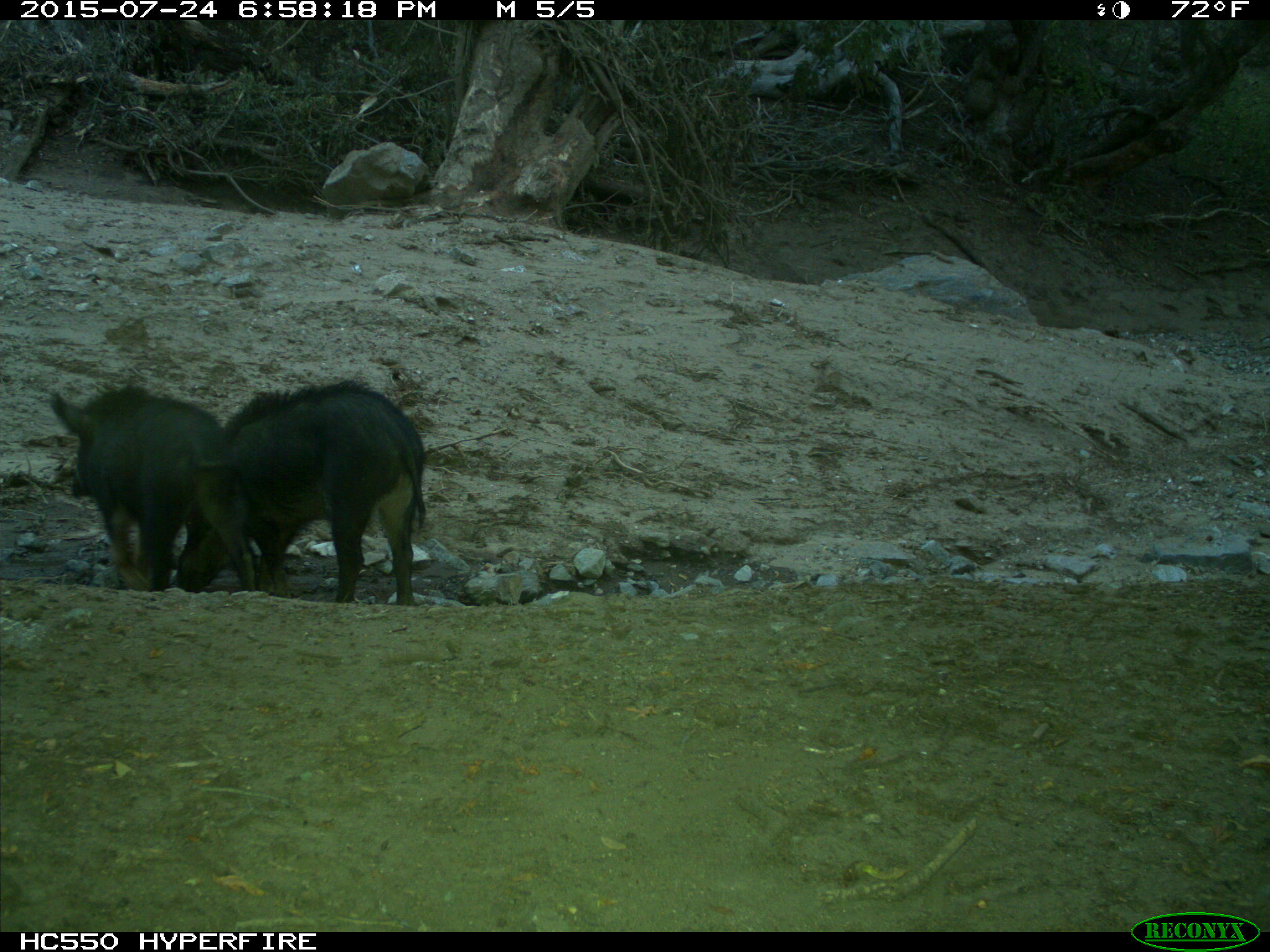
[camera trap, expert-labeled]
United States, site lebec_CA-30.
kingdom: Animalia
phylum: Chordata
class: Mammalia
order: Artiodactyla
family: Suidae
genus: Sus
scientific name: Sus scrofa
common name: wild boar